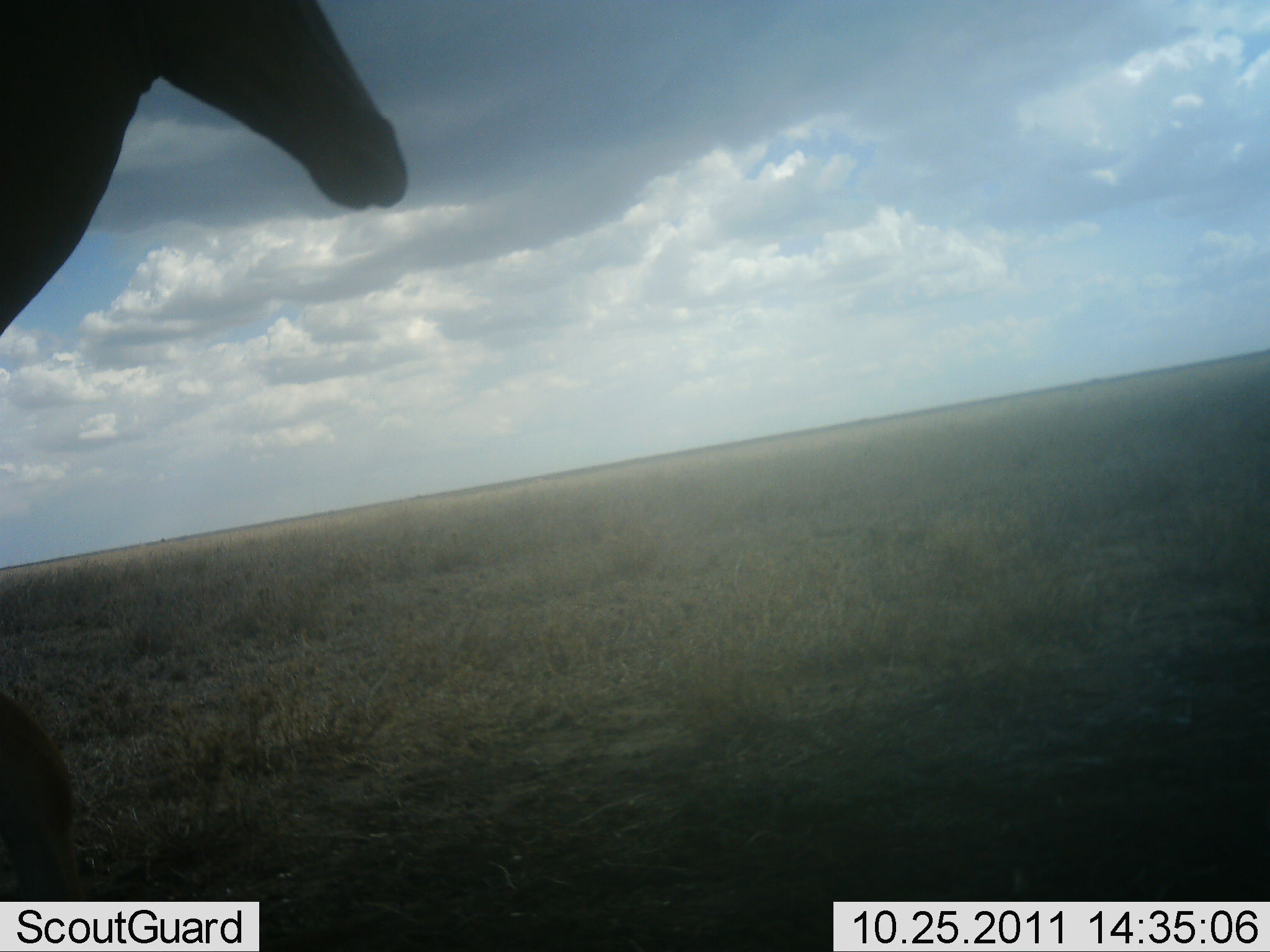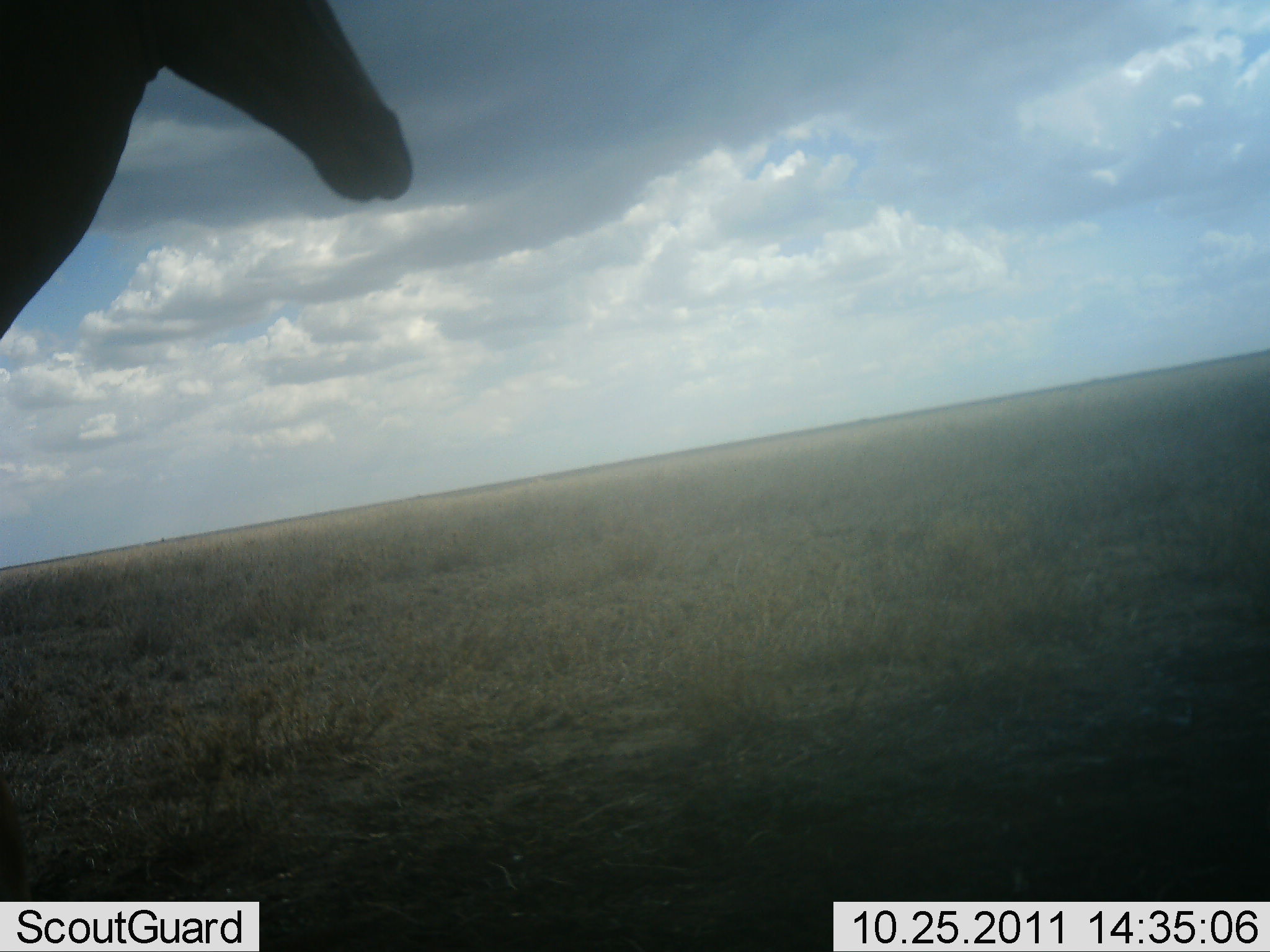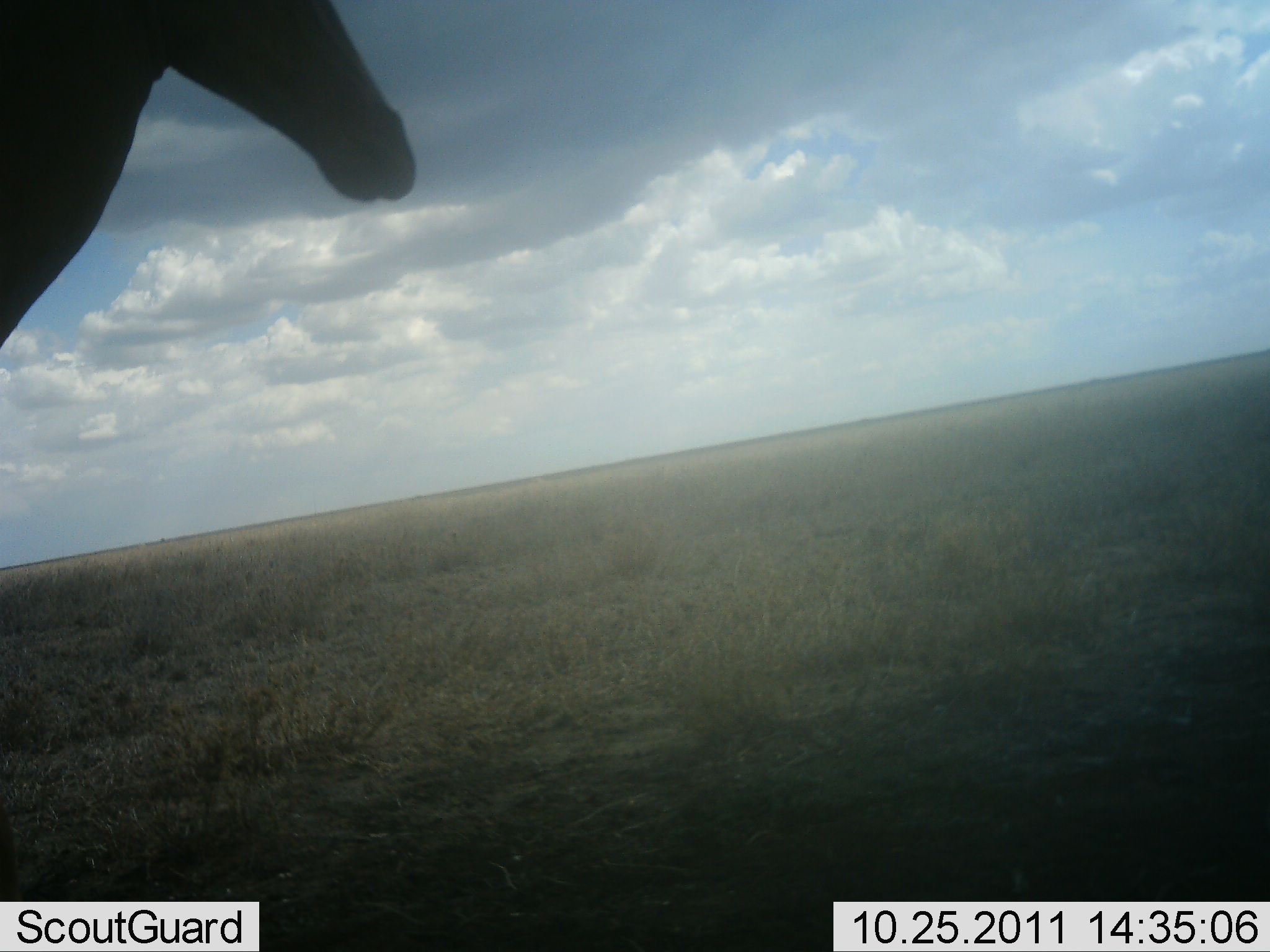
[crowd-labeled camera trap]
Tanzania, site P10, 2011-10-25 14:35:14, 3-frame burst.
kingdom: Animalia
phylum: Chordata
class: Mammalia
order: Artiodactyla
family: Bovidae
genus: Alcelaphus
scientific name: Alcelaphus buselaphus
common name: hartebeest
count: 1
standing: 88%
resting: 0%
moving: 12%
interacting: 0%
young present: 0%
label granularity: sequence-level